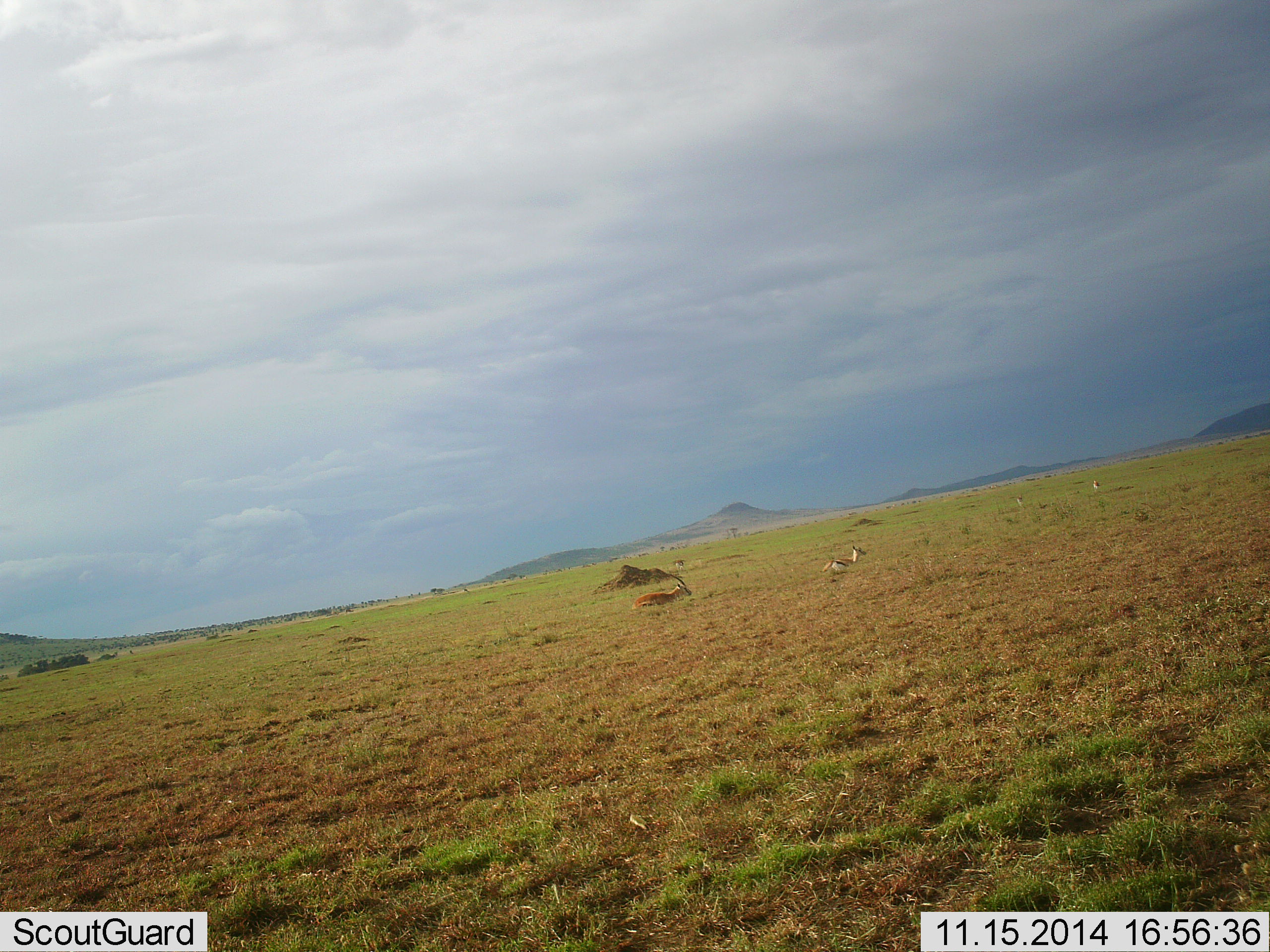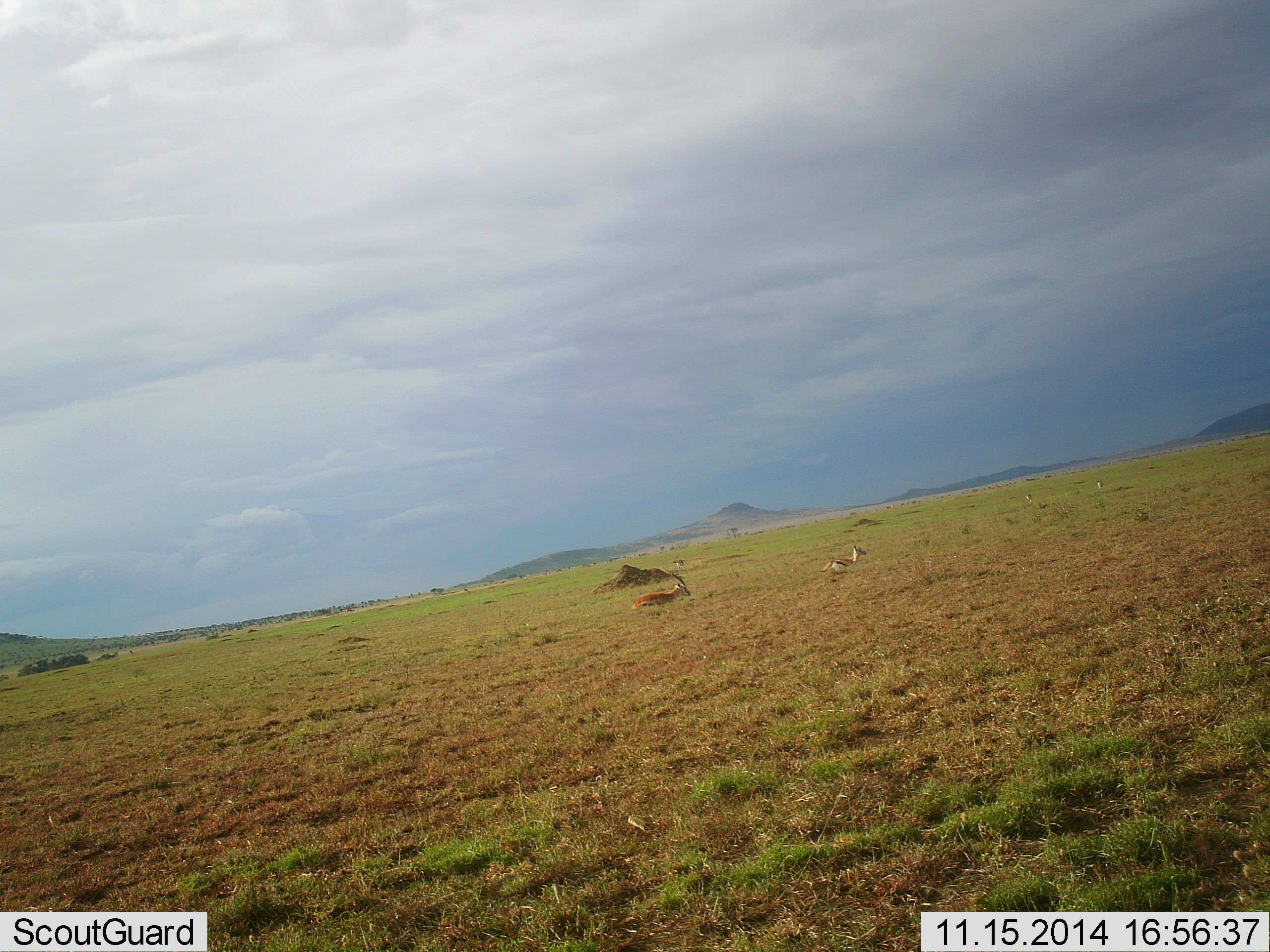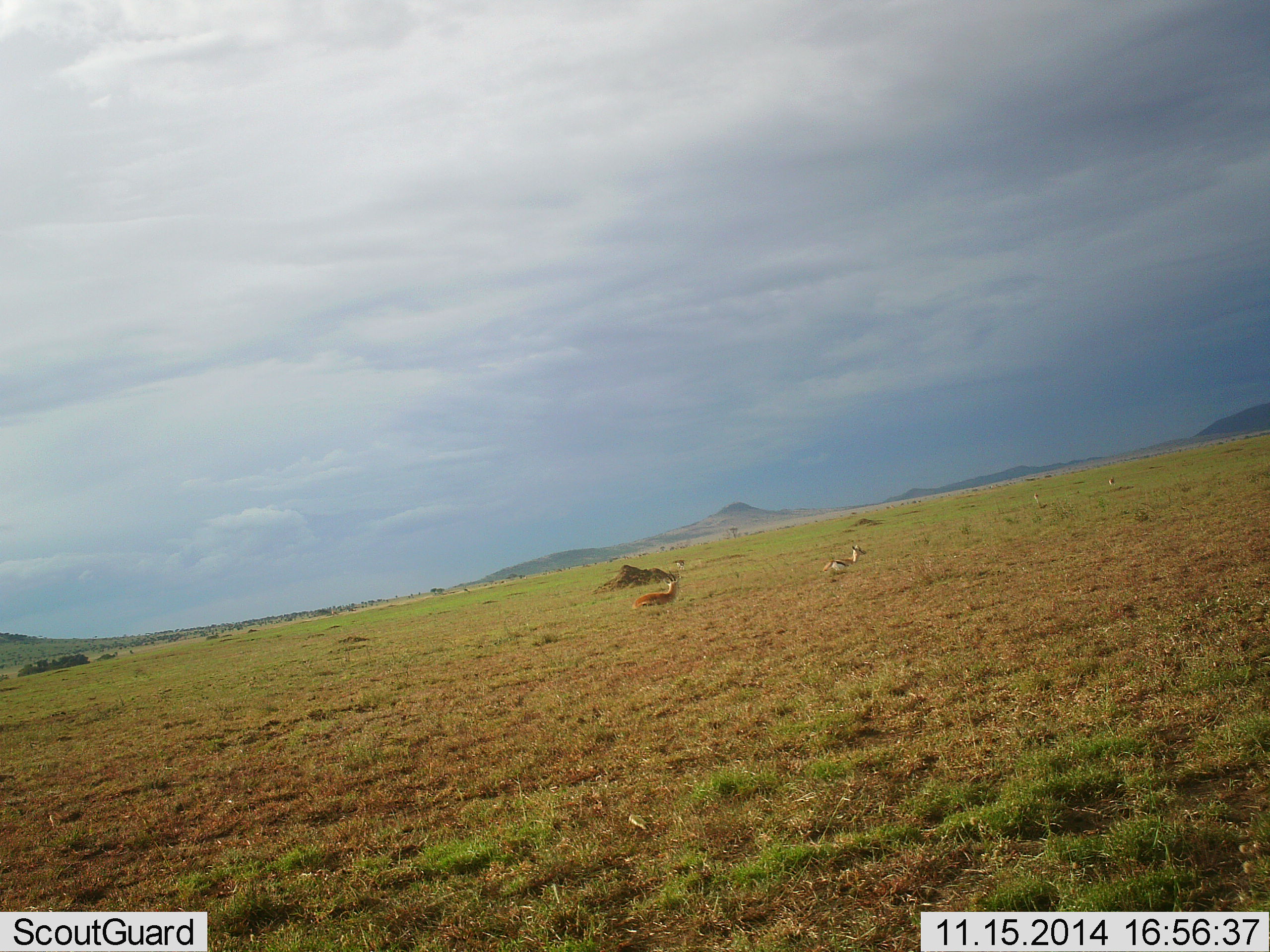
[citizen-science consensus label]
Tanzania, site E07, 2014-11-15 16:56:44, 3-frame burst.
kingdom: Animalia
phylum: Chordata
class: Mammalia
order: Artiodactyla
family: Bovidae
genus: Eudorcas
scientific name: Eudorcas thomsonii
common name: thomson's gazelle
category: gazellethomsons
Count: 2.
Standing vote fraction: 10%.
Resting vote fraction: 80%.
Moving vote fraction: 20%.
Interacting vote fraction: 10%.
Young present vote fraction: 20%.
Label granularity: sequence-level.